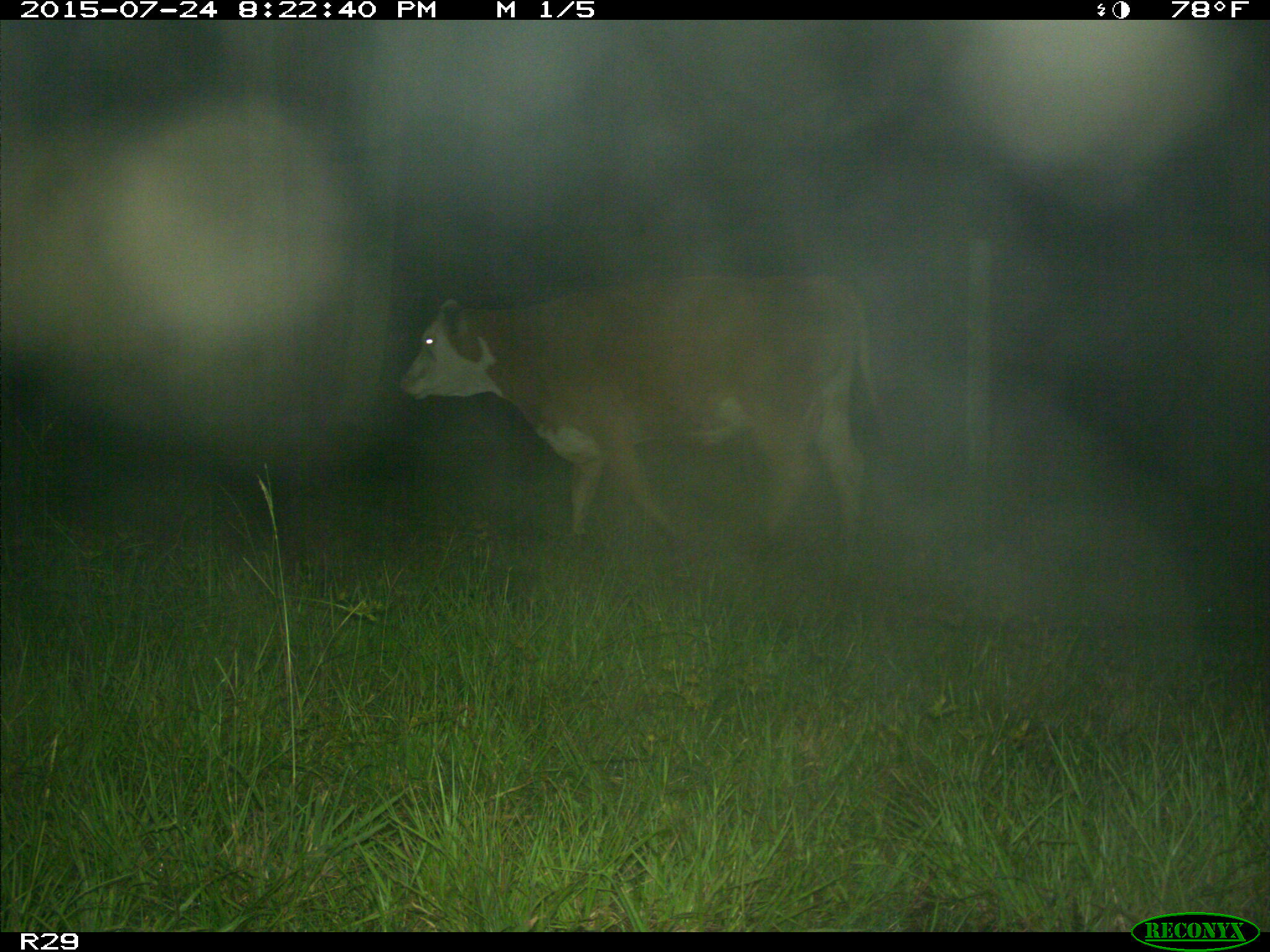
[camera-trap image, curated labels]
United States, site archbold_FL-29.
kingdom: Animalia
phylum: Chordata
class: Mammalia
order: Artiodactyla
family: Bovidae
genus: Bos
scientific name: Bos taurus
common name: domestic cow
Bos taurus (domestic cow).